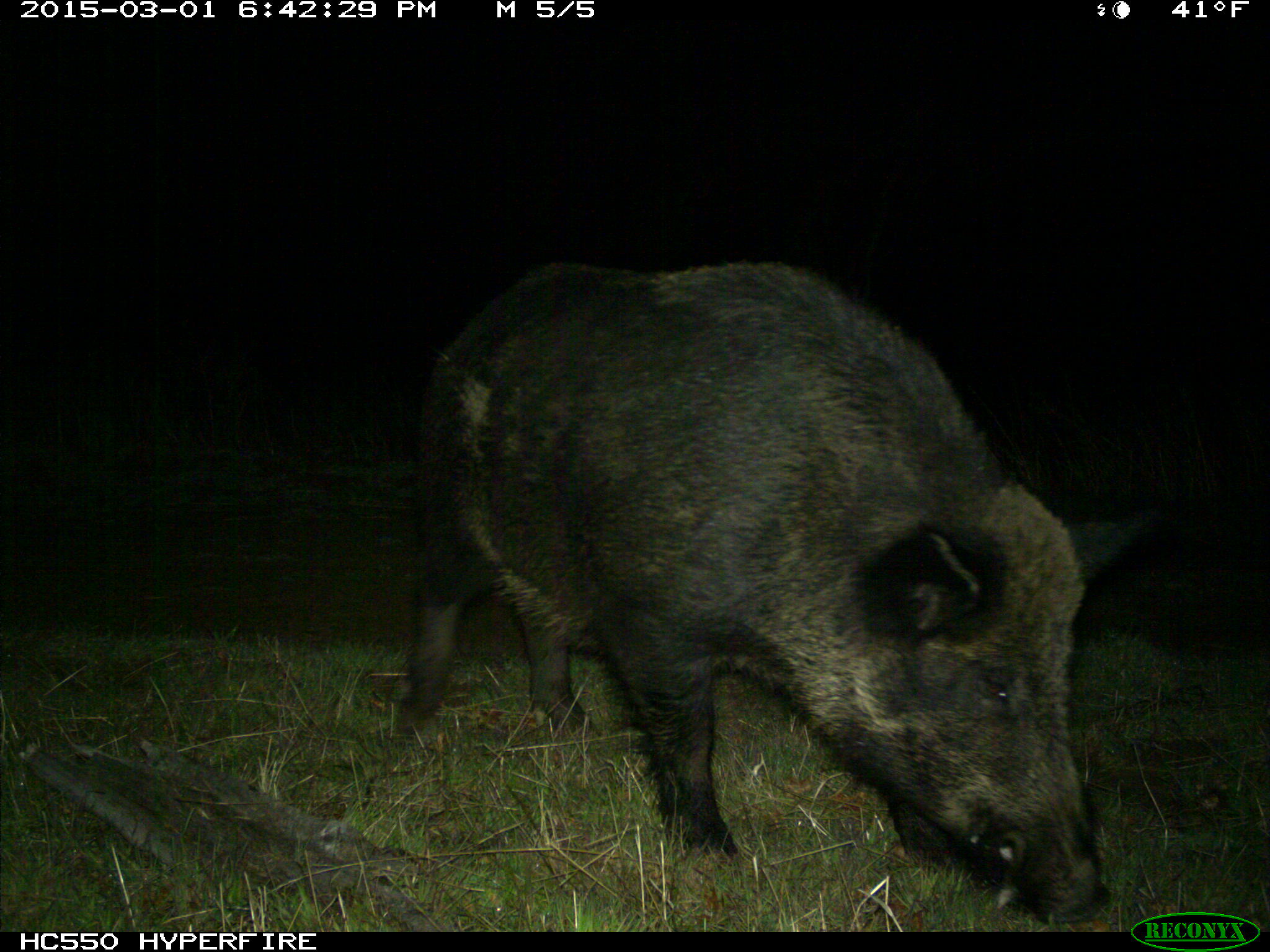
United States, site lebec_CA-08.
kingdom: Animalia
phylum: Chordata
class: Mammalia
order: Artiodactyla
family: Suidae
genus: Sus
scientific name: Sus scrofa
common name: wild boar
Sus scrofa (wild boar).